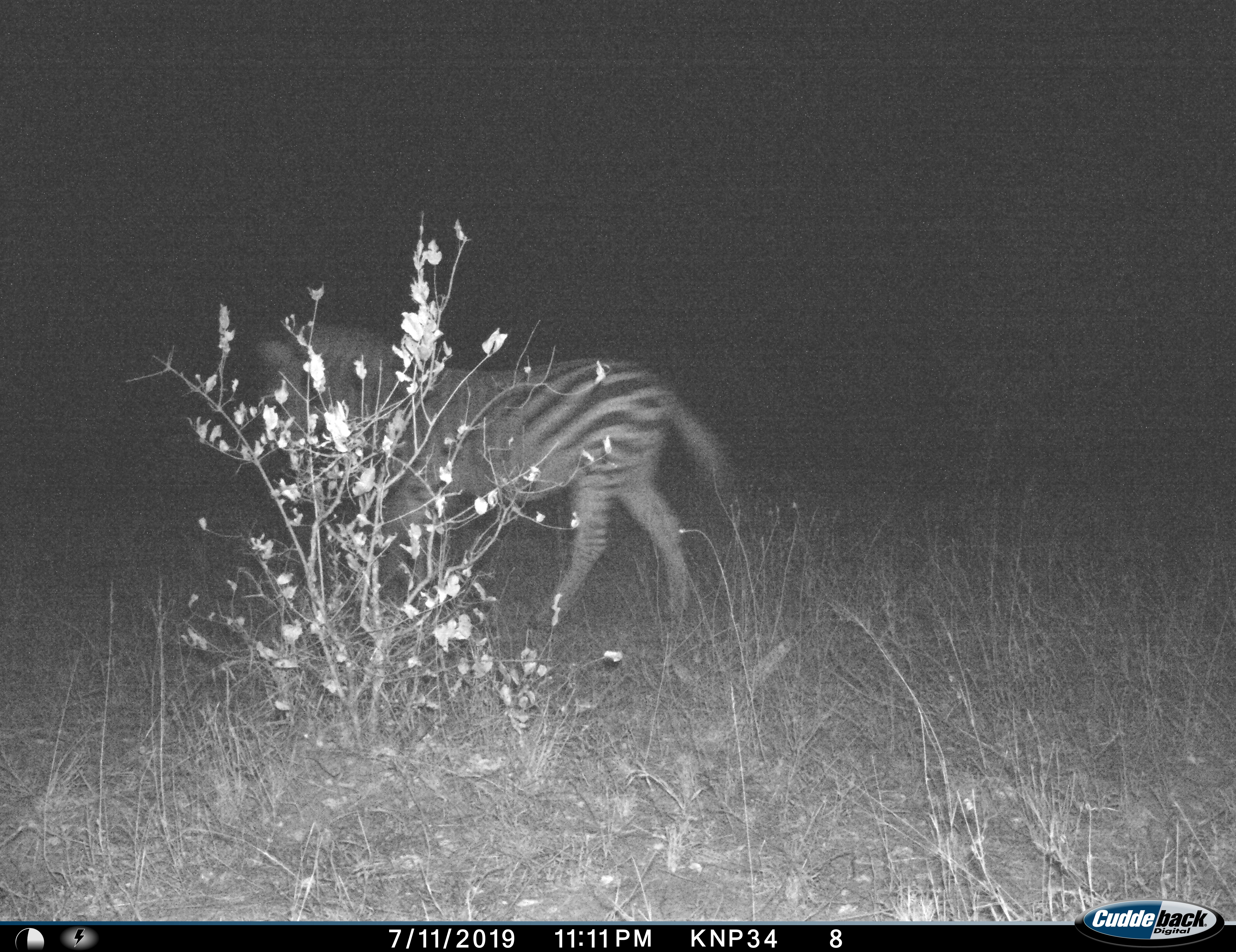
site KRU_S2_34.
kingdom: Animalia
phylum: Chordata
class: Mammalia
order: Perissodactyla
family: Equidae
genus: Equus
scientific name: Equus quagga burchellii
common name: burchell's zebra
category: zebraburchells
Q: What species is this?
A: Zebraburchells (burchell's zebra) (Equus quagga burchellii).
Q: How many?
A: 1.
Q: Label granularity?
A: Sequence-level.